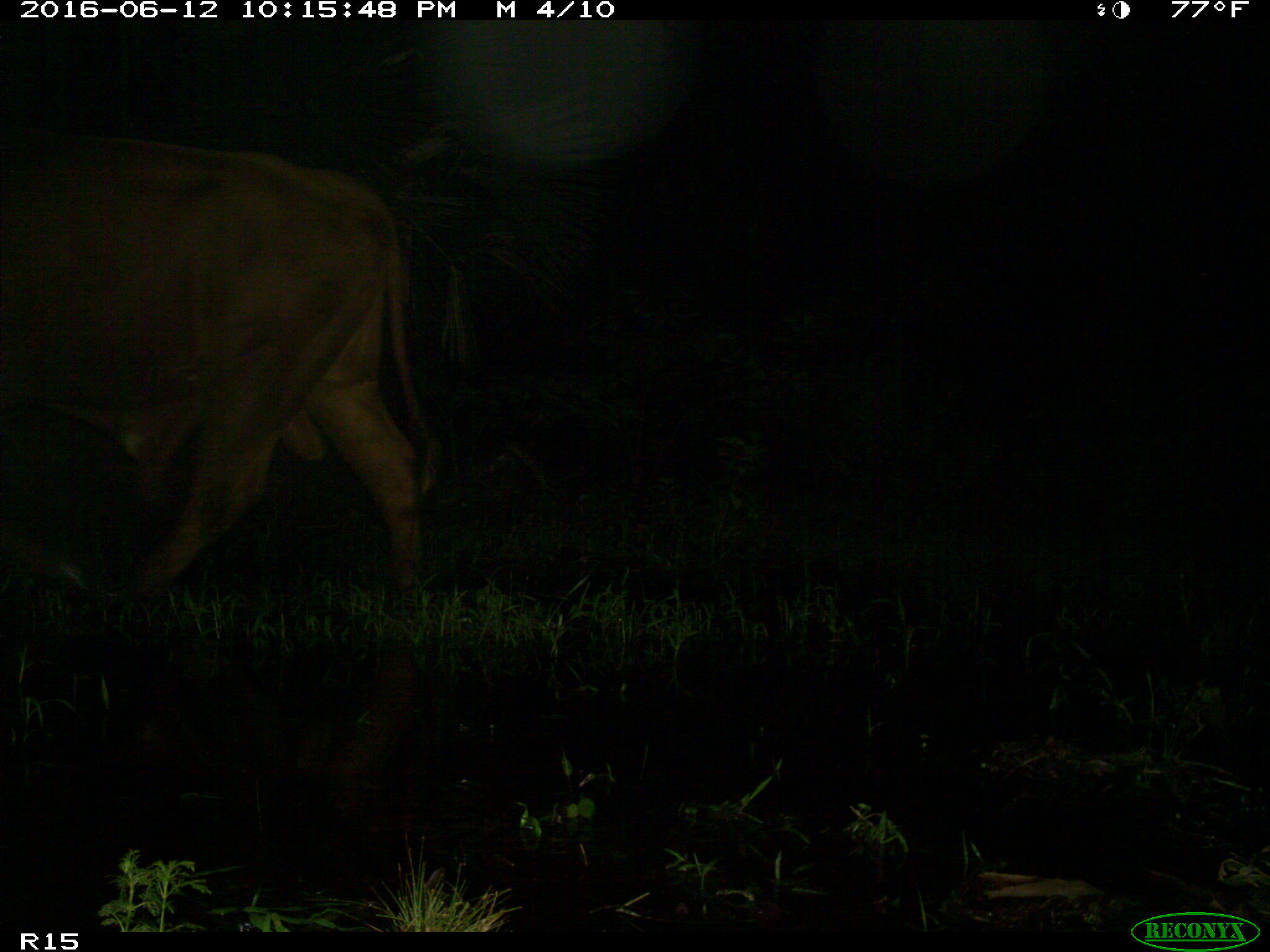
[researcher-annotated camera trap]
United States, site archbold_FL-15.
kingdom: Animalia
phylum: Chordata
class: Mammalia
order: Artiodactyla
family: Bovidae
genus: Bos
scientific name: Bos taurus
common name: domestic cow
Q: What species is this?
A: Bos taurus (domestic cow).